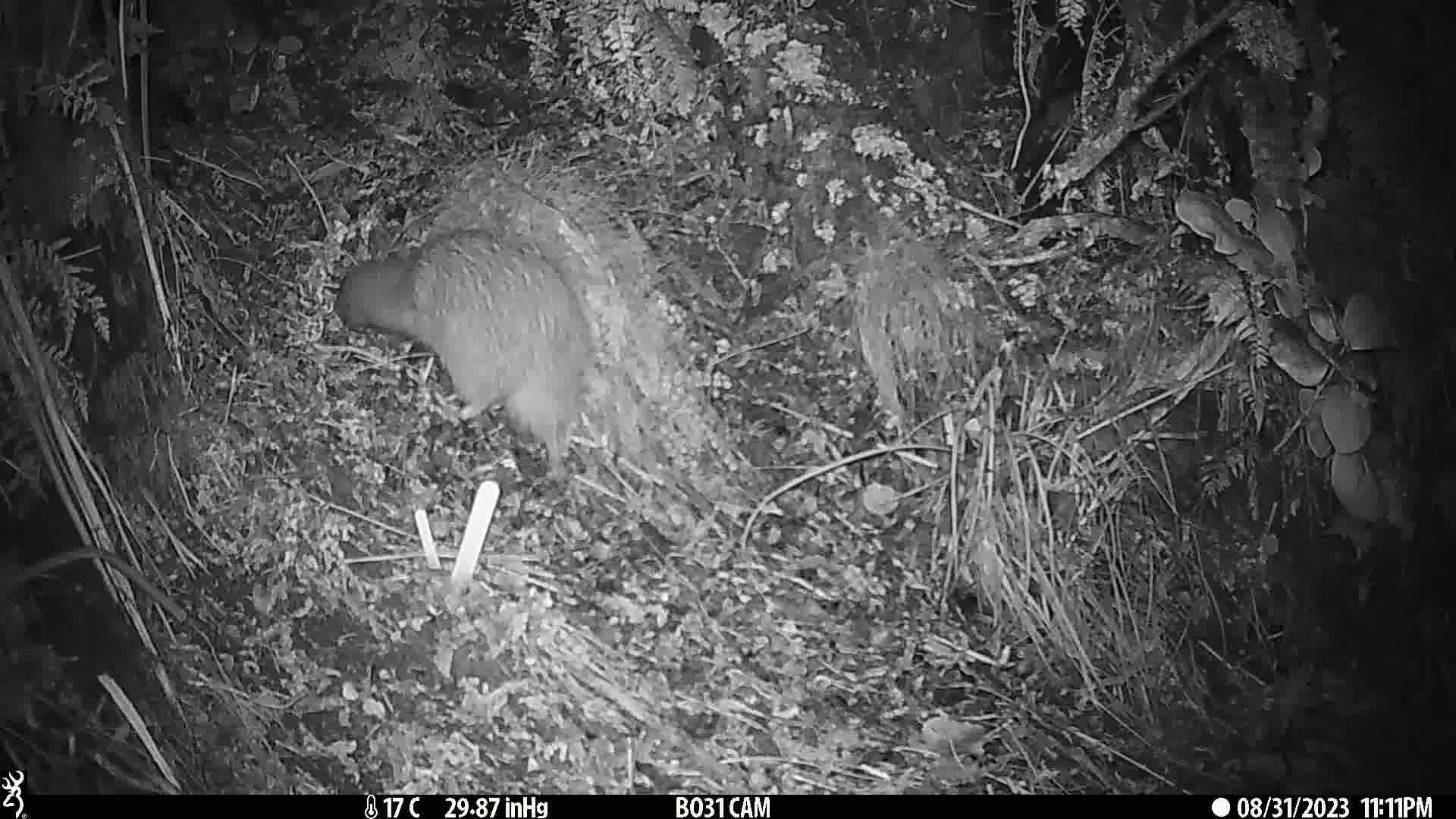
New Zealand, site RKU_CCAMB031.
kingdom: Animalia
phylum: Chordata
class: Aves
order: Apterygiformes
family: Apterygidae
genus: Apteryx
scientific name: Apteryx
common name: kiwi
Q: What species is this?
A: Kiwi (Apteryx).